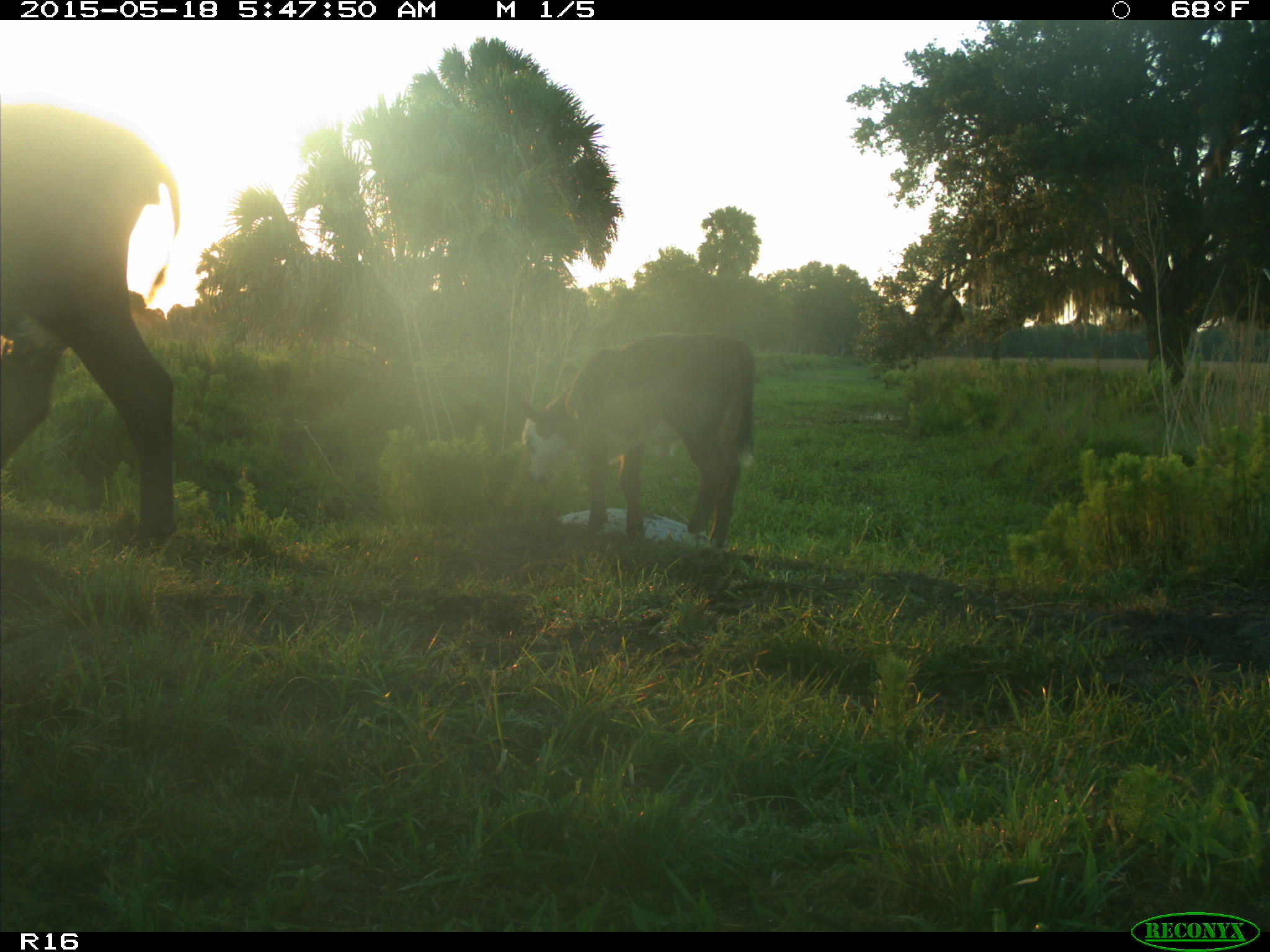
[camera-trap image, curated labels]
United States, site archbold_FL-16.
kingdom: Animalia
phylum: Chordata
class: Mammalia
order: Artiodactyla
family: Bovidae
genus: Bos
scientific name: Bos taurus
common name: domestic cow